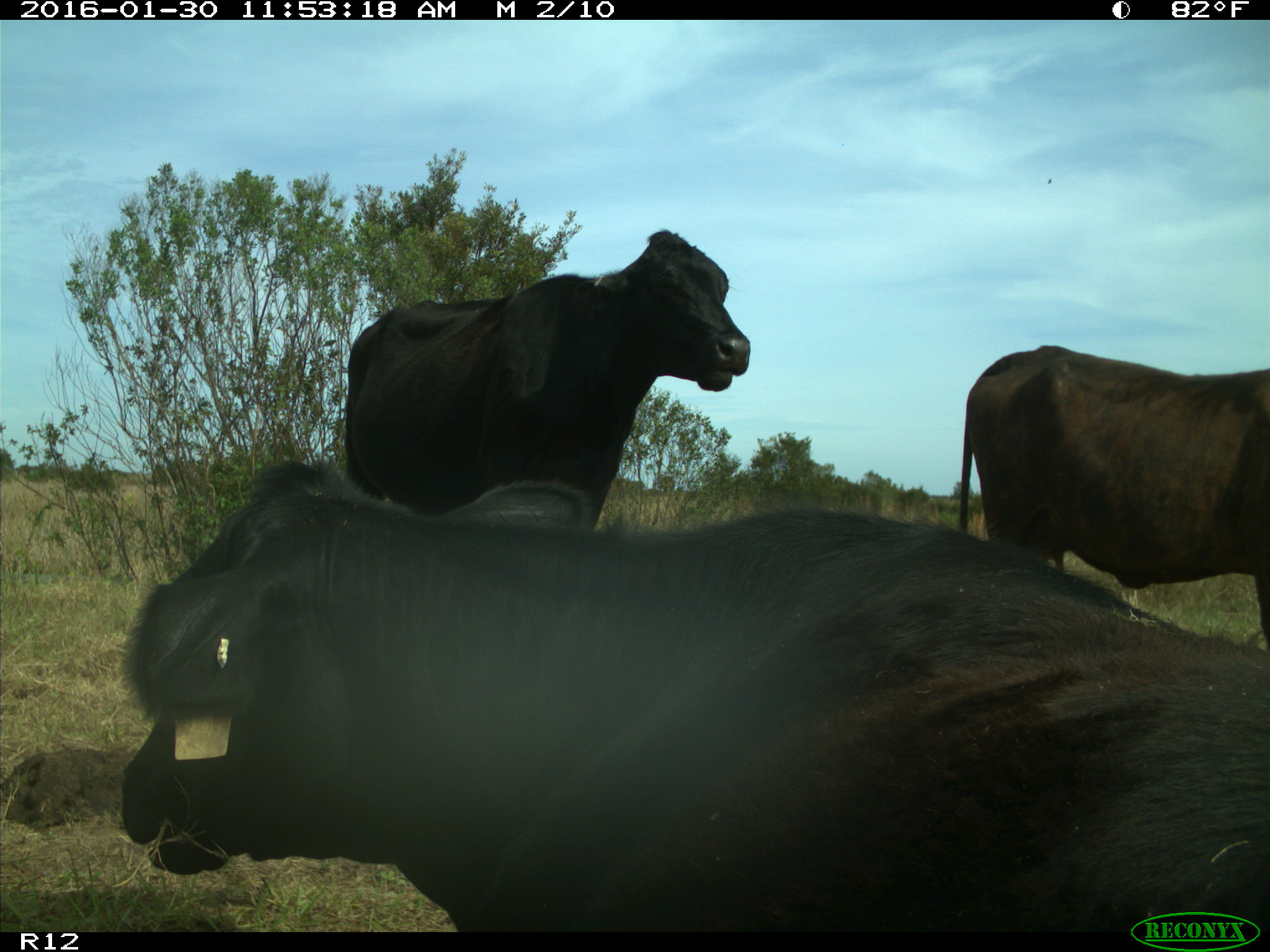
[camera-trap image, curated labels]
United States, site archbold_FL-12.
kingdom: Animalia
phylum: Chordata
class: Mammalia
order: Artiodactyla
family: Bovidae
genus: Bos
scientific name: Bos taurus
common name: domestic cow